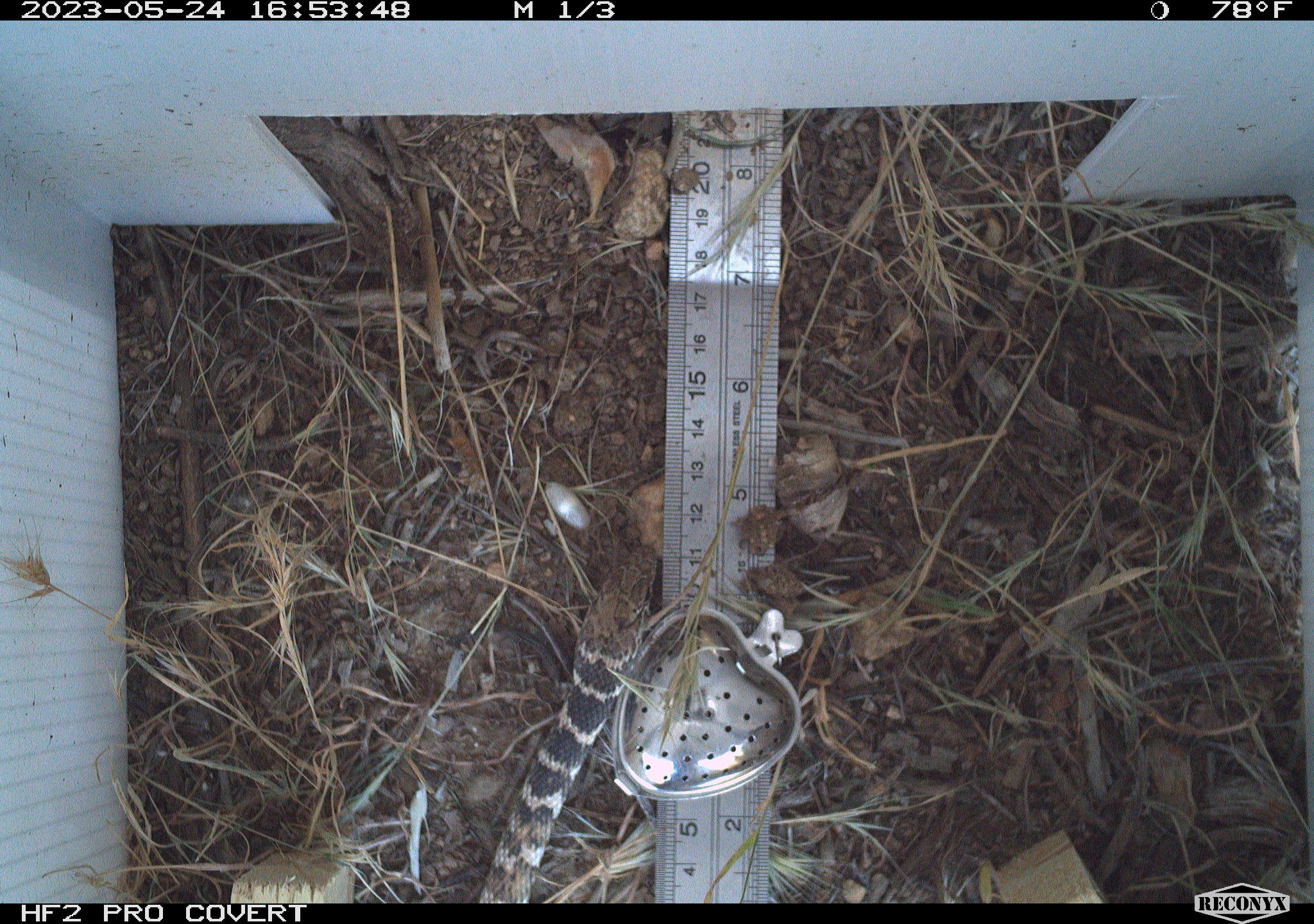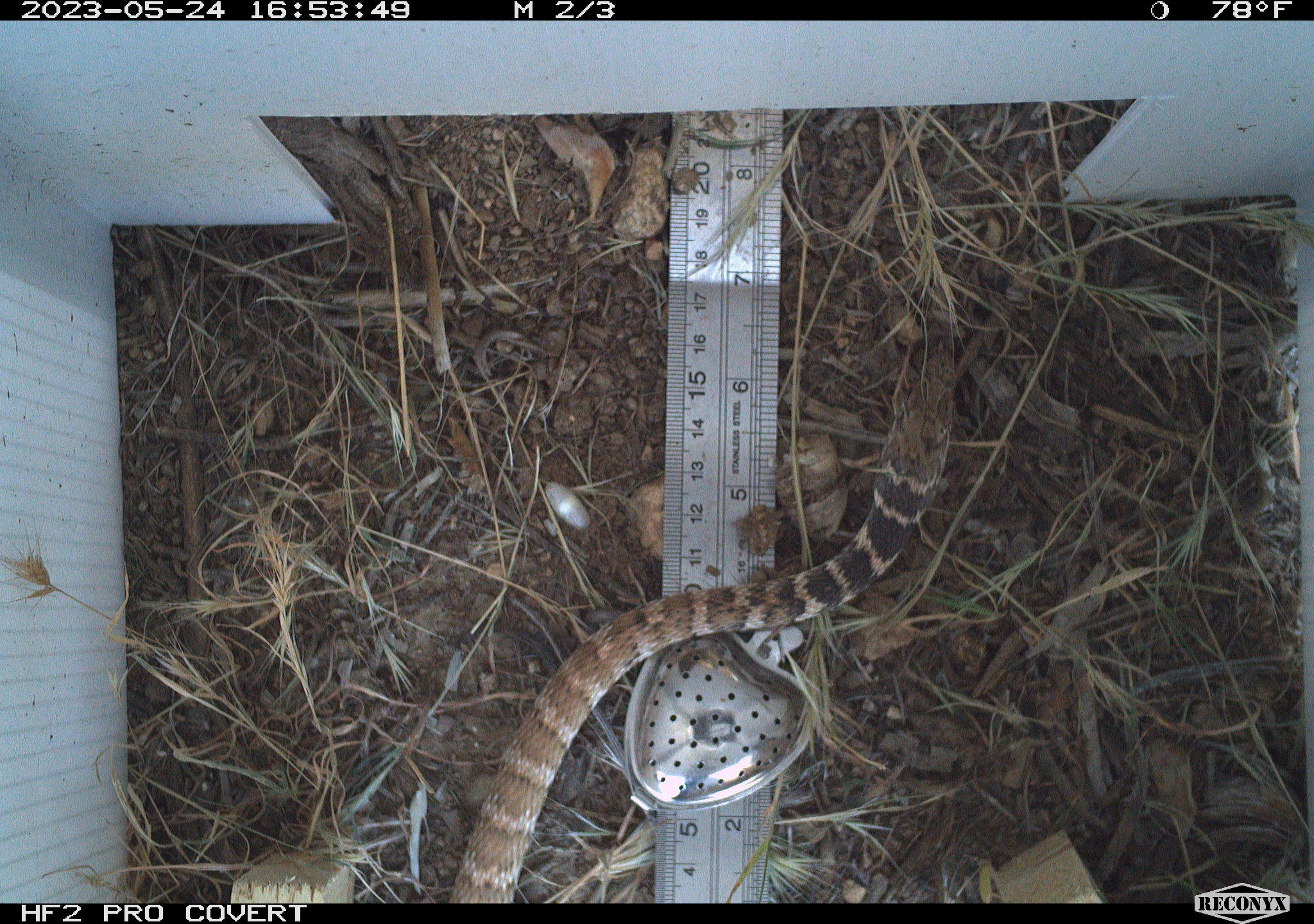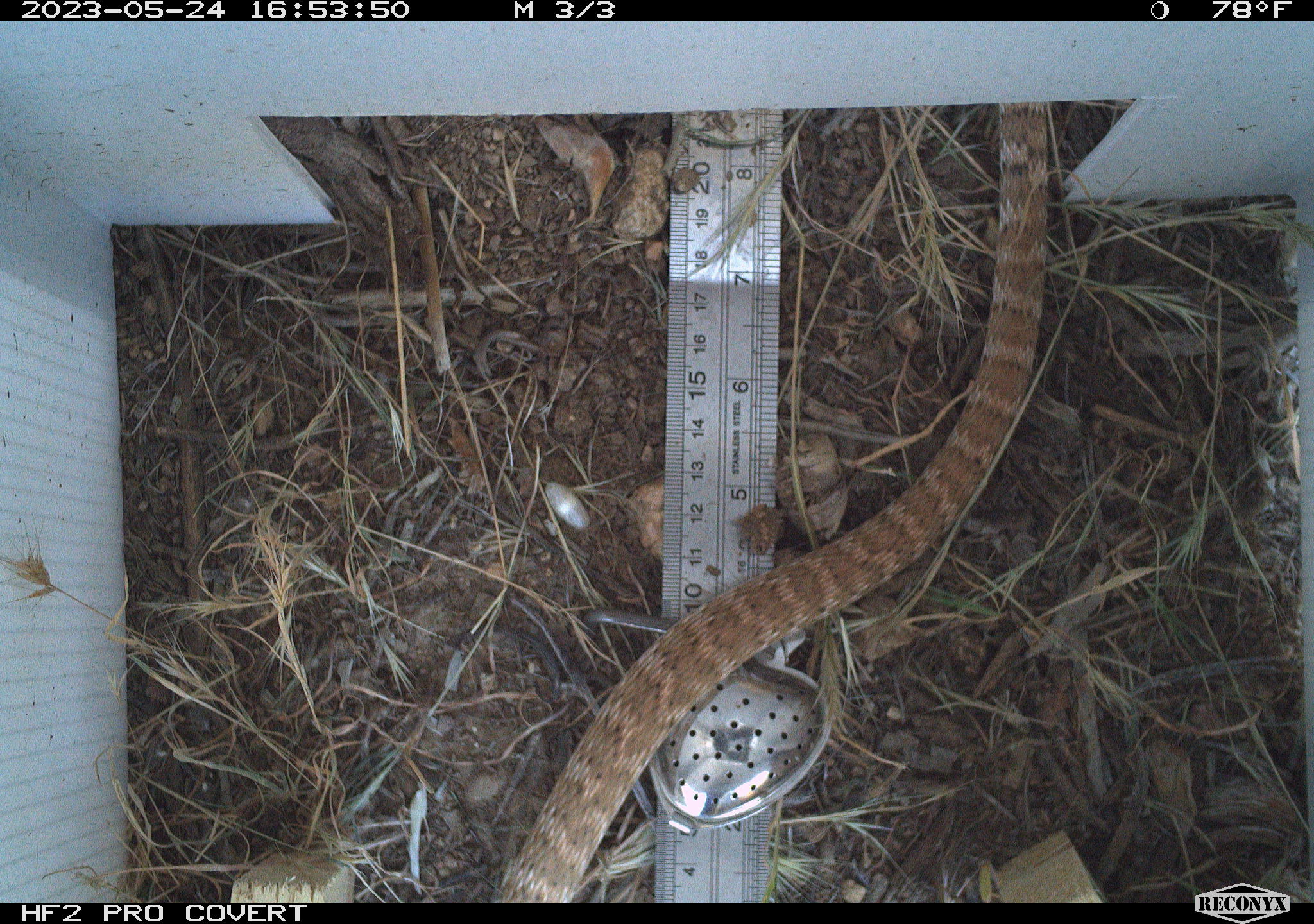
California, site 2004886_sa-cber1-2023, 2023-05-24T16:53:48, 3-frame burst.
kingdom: Animalia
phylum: Chordata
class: Reptilia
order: Squamata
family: Colubridae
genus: Masticophis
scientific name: Masticophis flagellum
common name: coachwhip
Coachwhip (Masticophis flagellum).